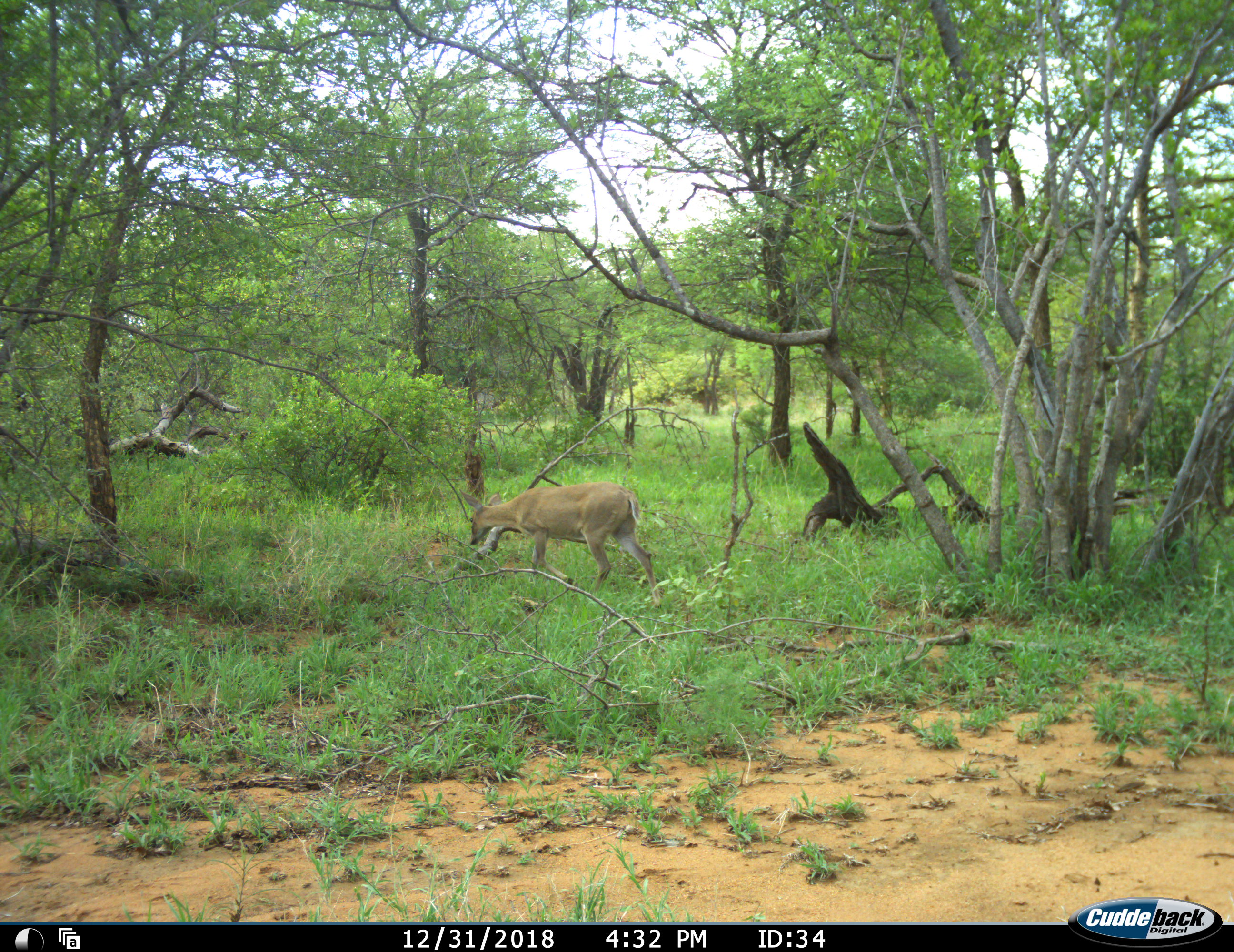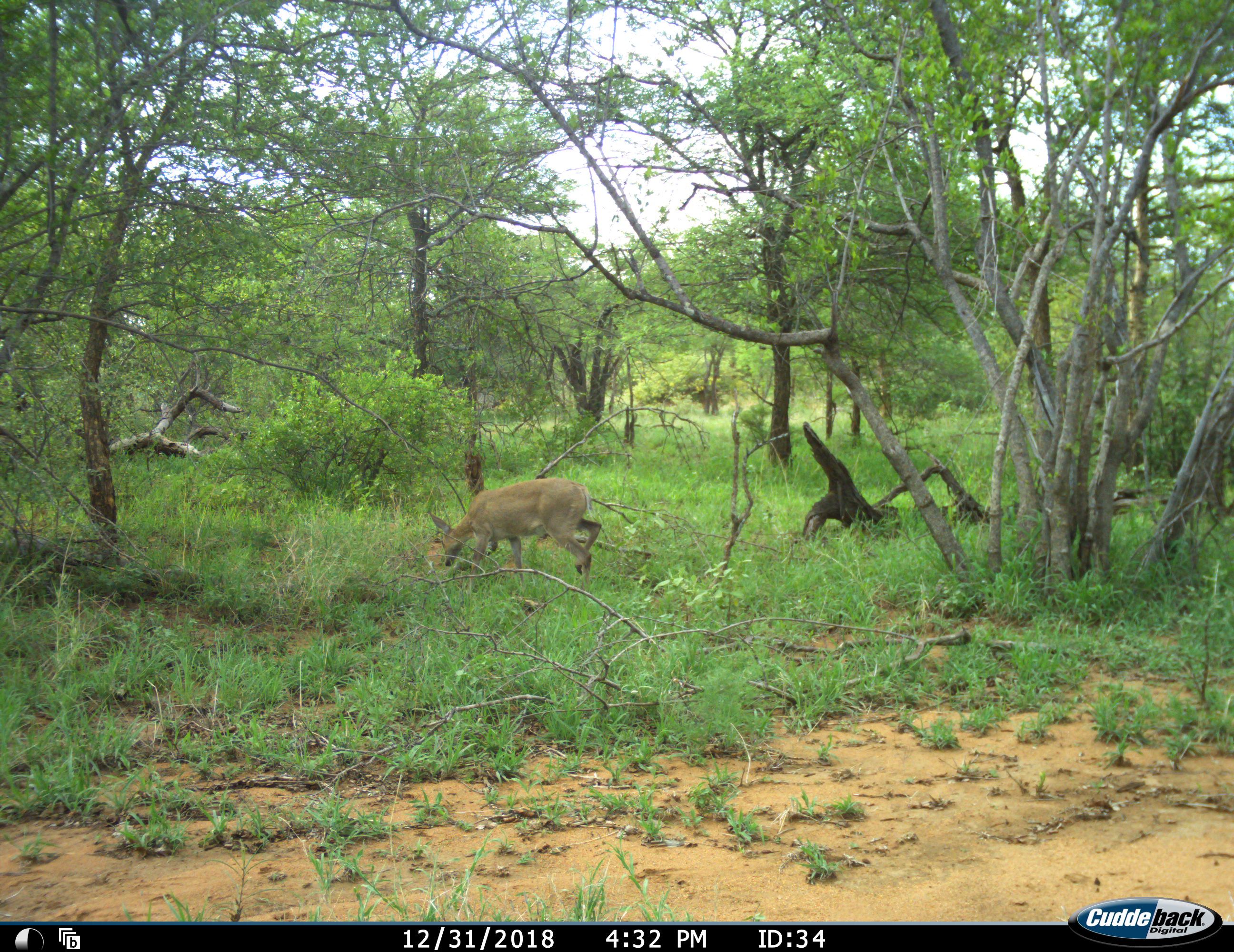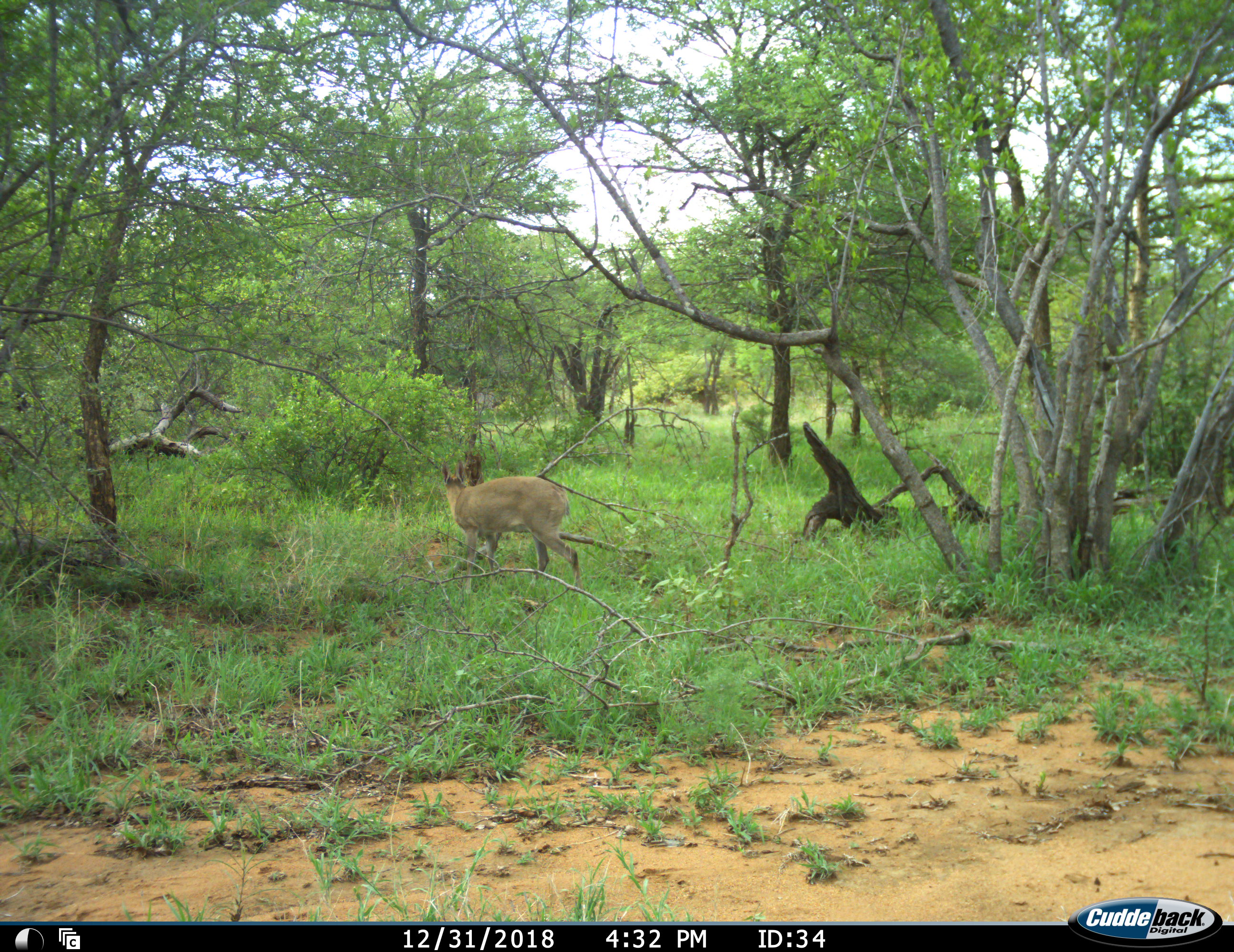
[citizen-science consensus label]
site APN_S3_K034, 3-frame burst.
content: unidentified animal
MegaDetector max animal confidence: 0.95